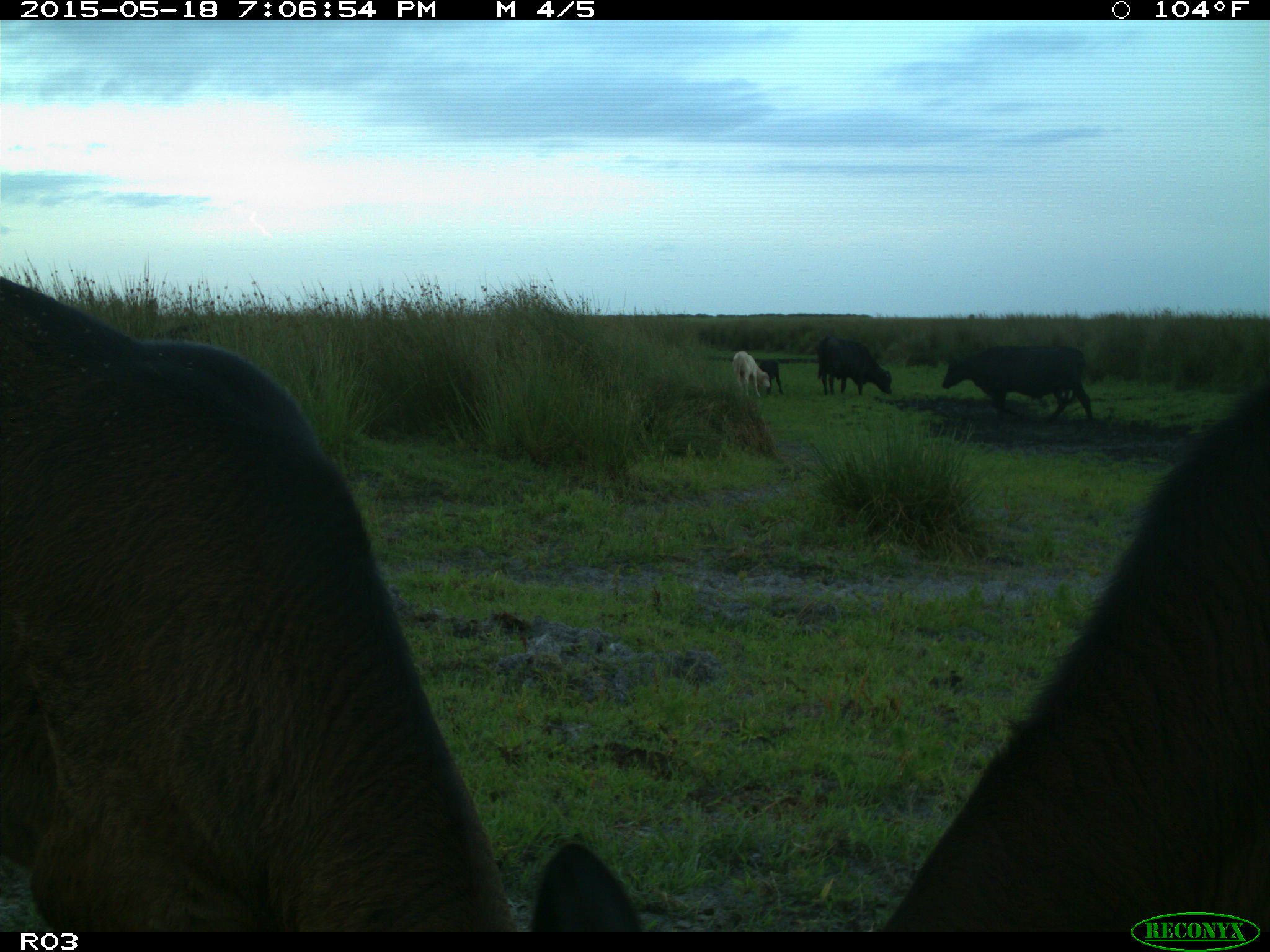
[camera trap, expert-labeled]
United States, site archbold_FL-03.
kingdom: Animalia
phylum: Chordata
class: Mammalia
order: Artiodactyla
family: Bovidae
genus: Bos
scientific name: Bos taurus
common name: domestic cow